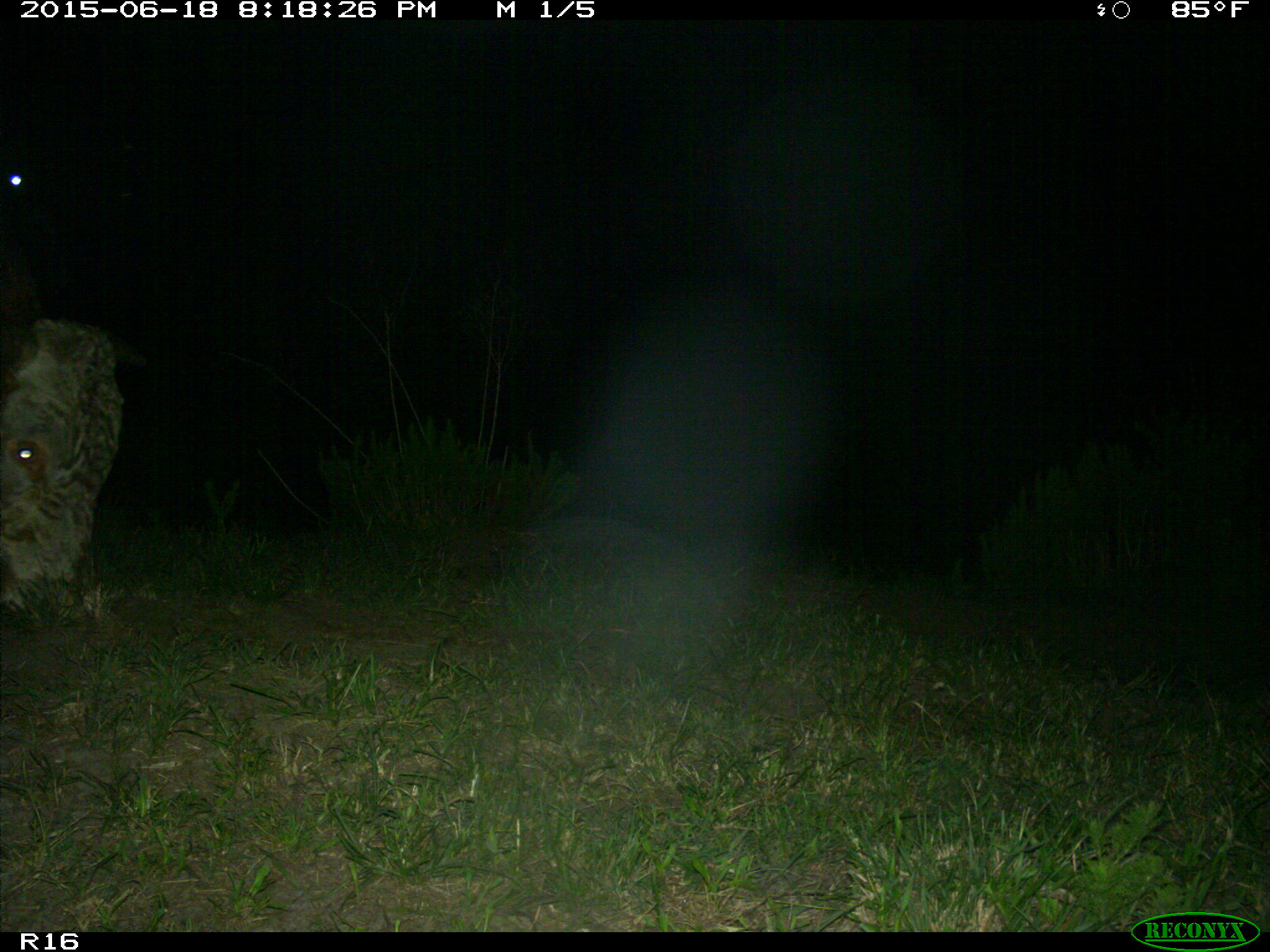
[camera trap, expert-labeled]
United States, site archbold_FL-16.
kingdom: Animalia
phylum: Chordata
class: Mammalia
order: Artiodactyla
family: Bovidae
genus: Bos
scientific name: Bos taurus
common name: domestic cow